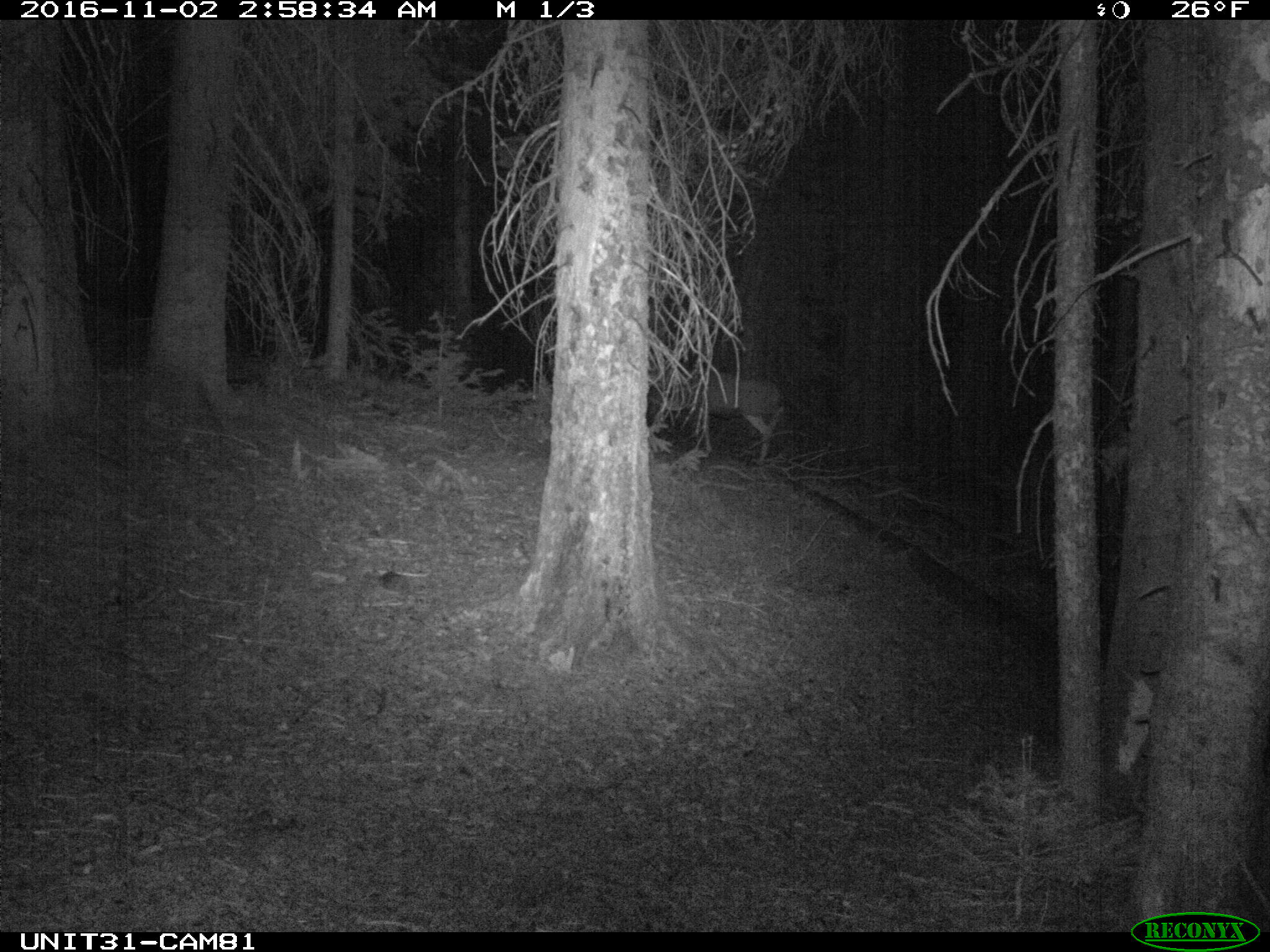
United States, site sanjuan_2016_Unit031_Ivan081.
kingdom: Animalia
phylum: Chordata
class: Mammalia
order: Artiodactyla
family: Cervidae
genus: Odocoileus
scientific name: Odocoileus hemionus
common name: mule deer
Odocoileus hemionus (mule deer).